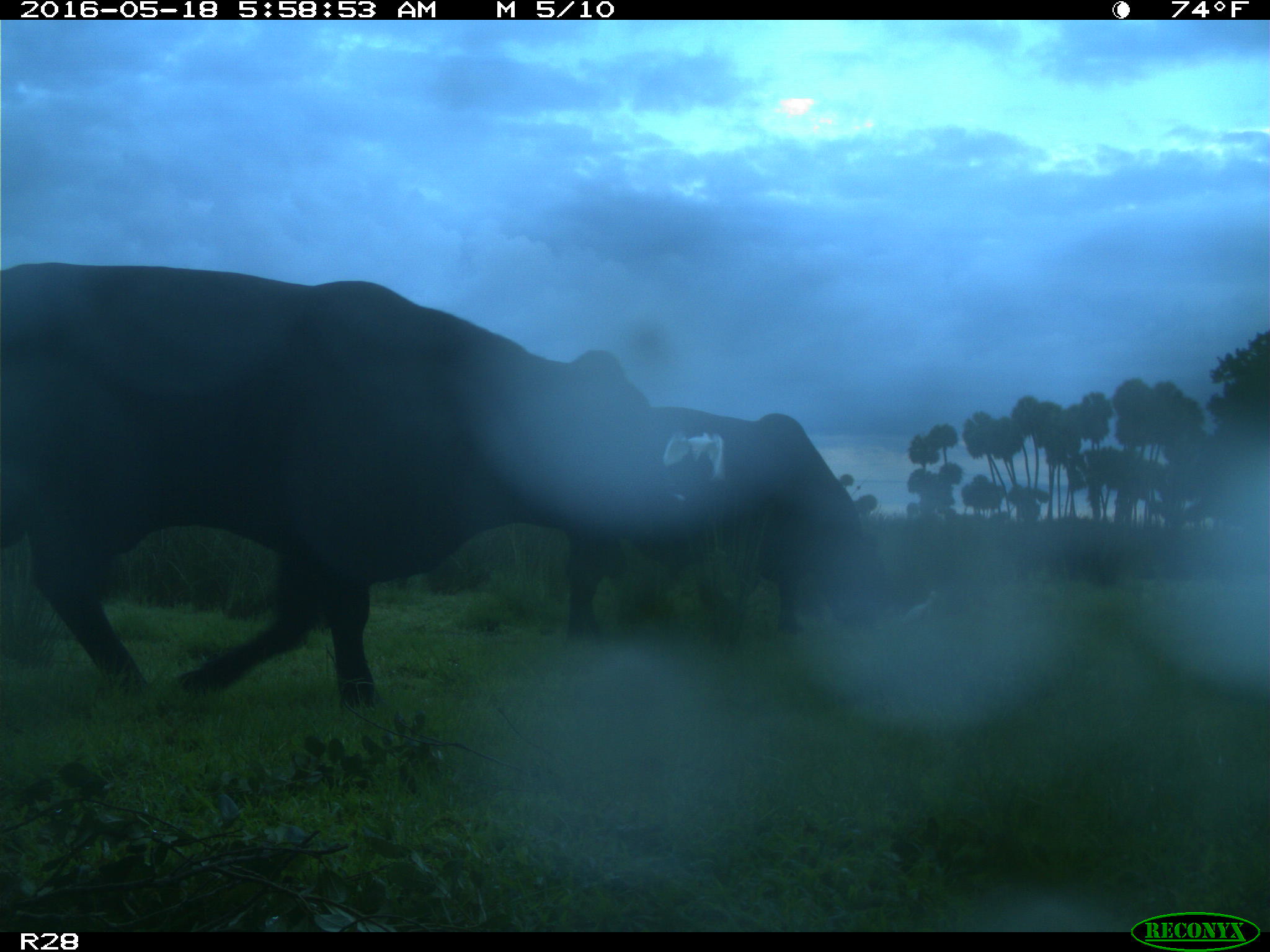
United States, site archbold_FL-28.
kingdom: Animalia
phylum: Chordata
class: Mammalia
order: Artiodactyla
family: Bovidae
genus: Bos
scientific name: Bos taurus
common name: domestic cow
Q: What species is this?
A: Bos taurus (domestic cow).